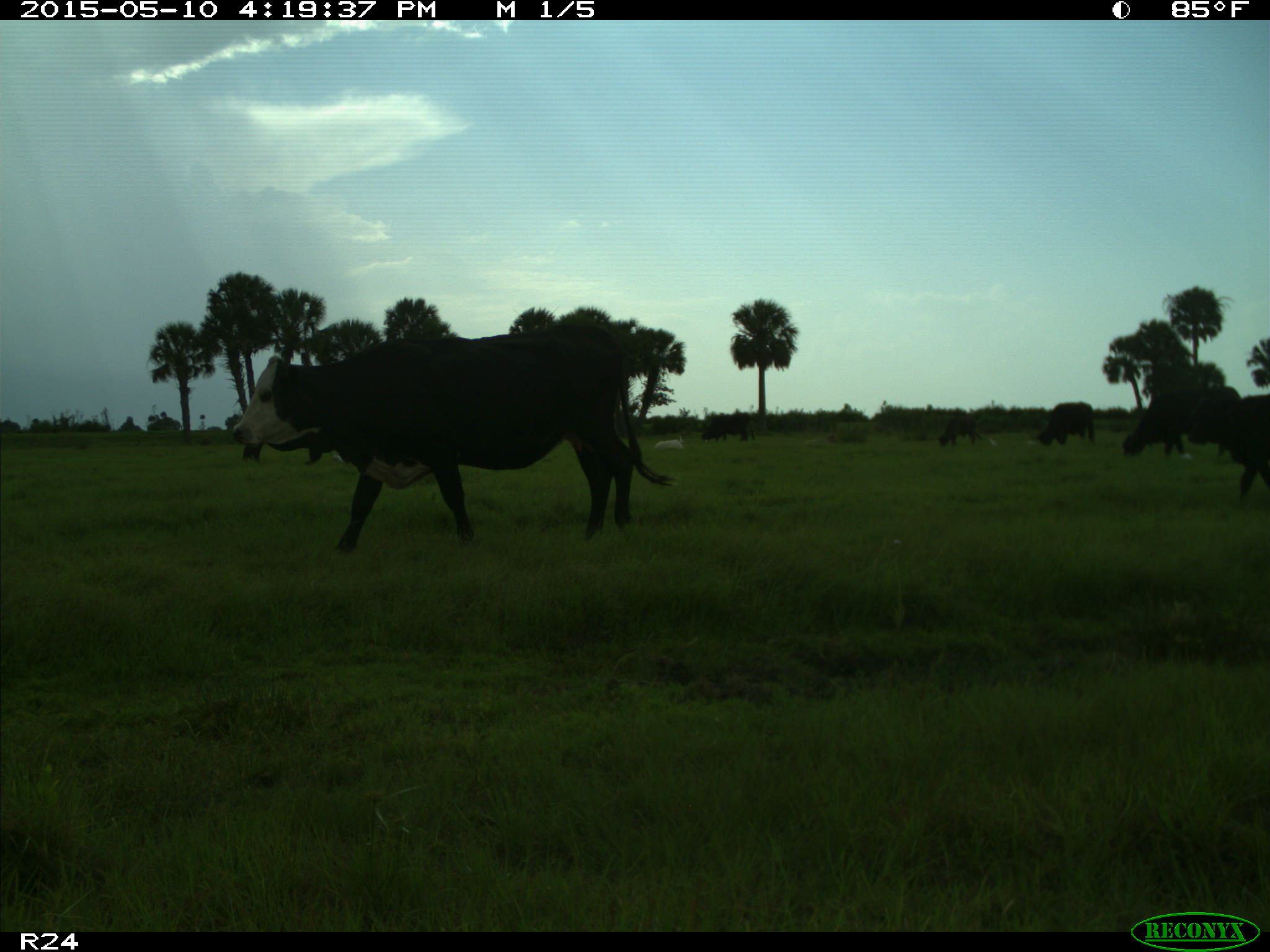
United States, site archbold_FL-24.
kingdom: Animalia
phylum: Chordata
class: Mammalia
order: Artiodactyla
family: Bovidae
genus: Bos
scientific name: Bos taurus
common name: domestic cow